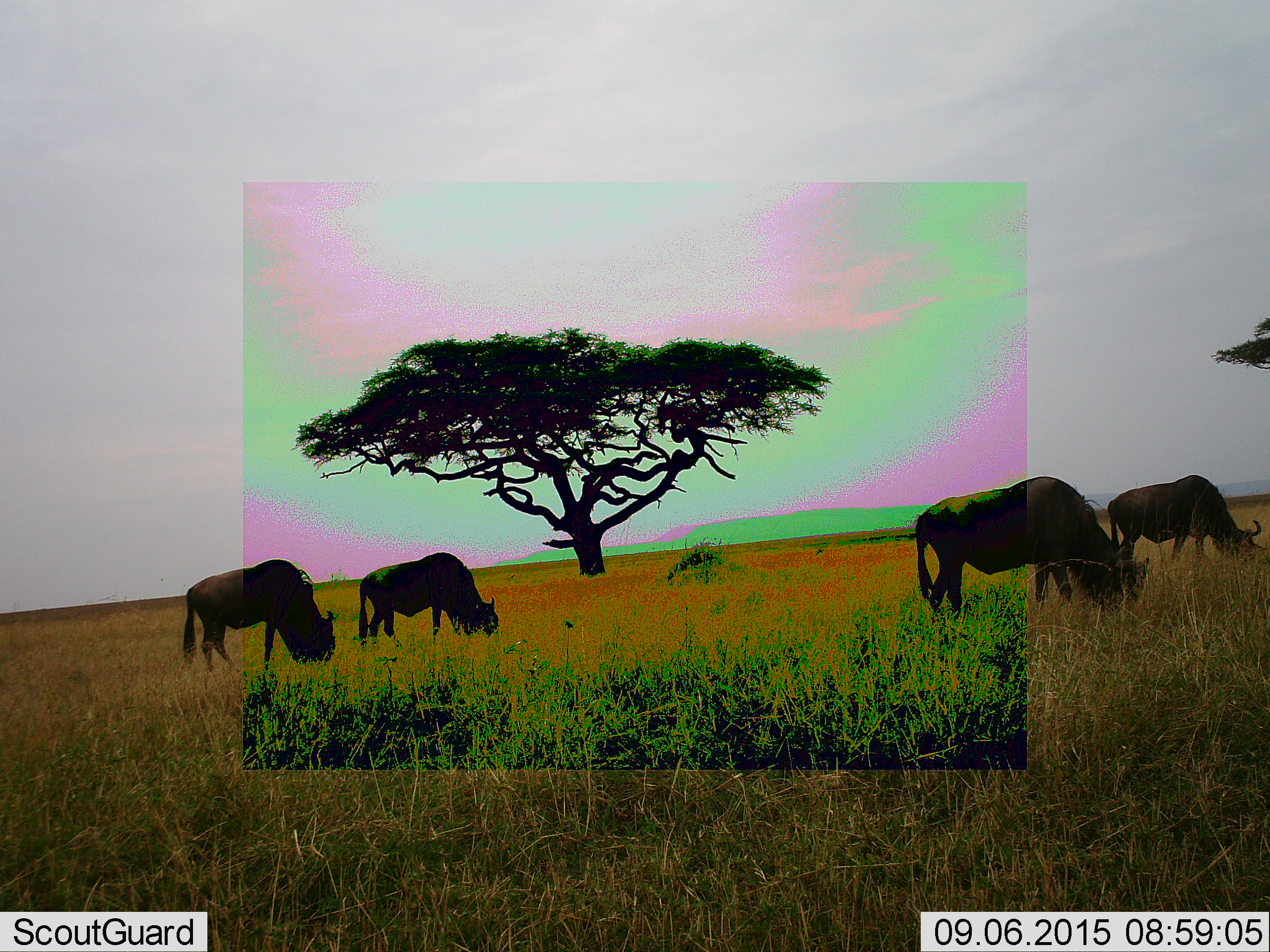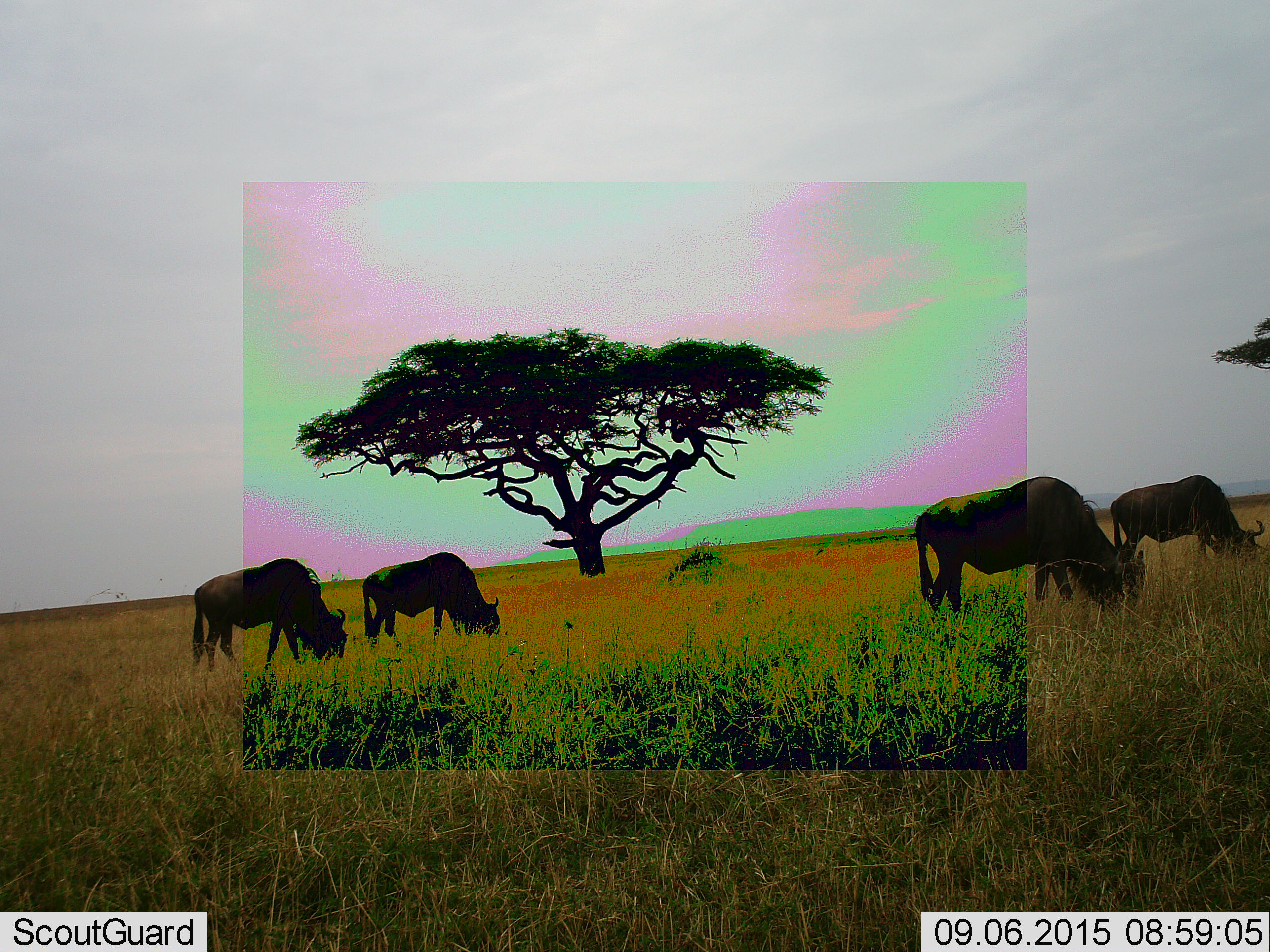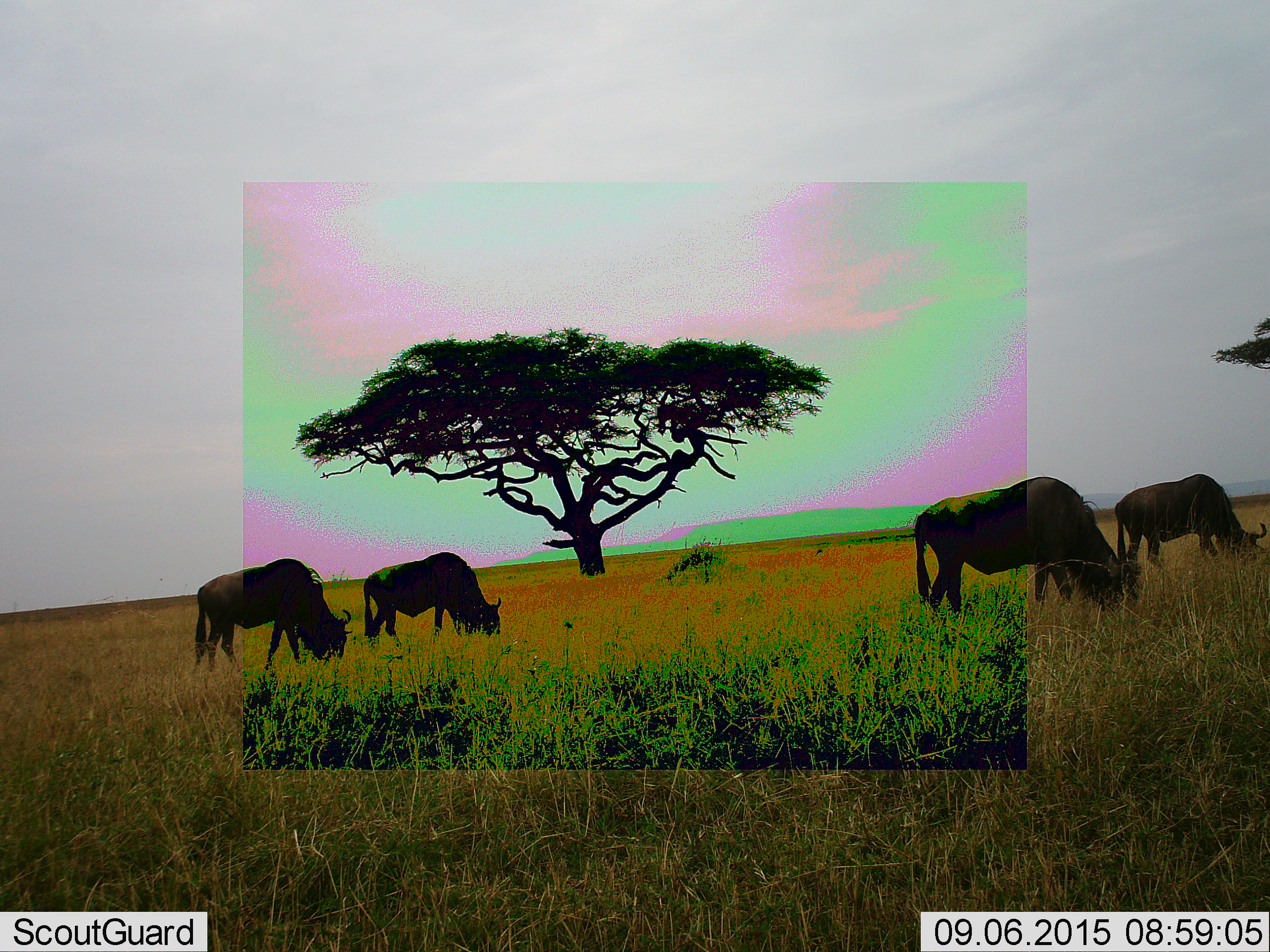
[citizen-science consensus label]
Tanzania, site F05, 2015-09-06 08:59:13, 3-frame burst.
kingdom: Animalia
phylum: Chordata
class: Mammalia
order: Artiodactyla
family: Bovidae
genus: Connochaetes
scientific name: Connochaetes taurinus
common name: blue wildebeest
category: wildebeest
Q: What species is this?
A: Wildebeest (blue wildebeest) (Connochaetes taurinus).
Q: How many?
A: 4.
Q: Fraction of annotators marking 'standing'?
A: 8%.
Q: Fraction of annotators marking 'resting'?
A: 0%.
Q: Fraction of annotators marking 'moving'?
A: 8%.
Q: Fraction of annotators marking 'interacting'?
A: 0%.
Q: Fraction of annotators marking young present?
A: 0%.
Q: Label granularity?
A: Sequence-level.